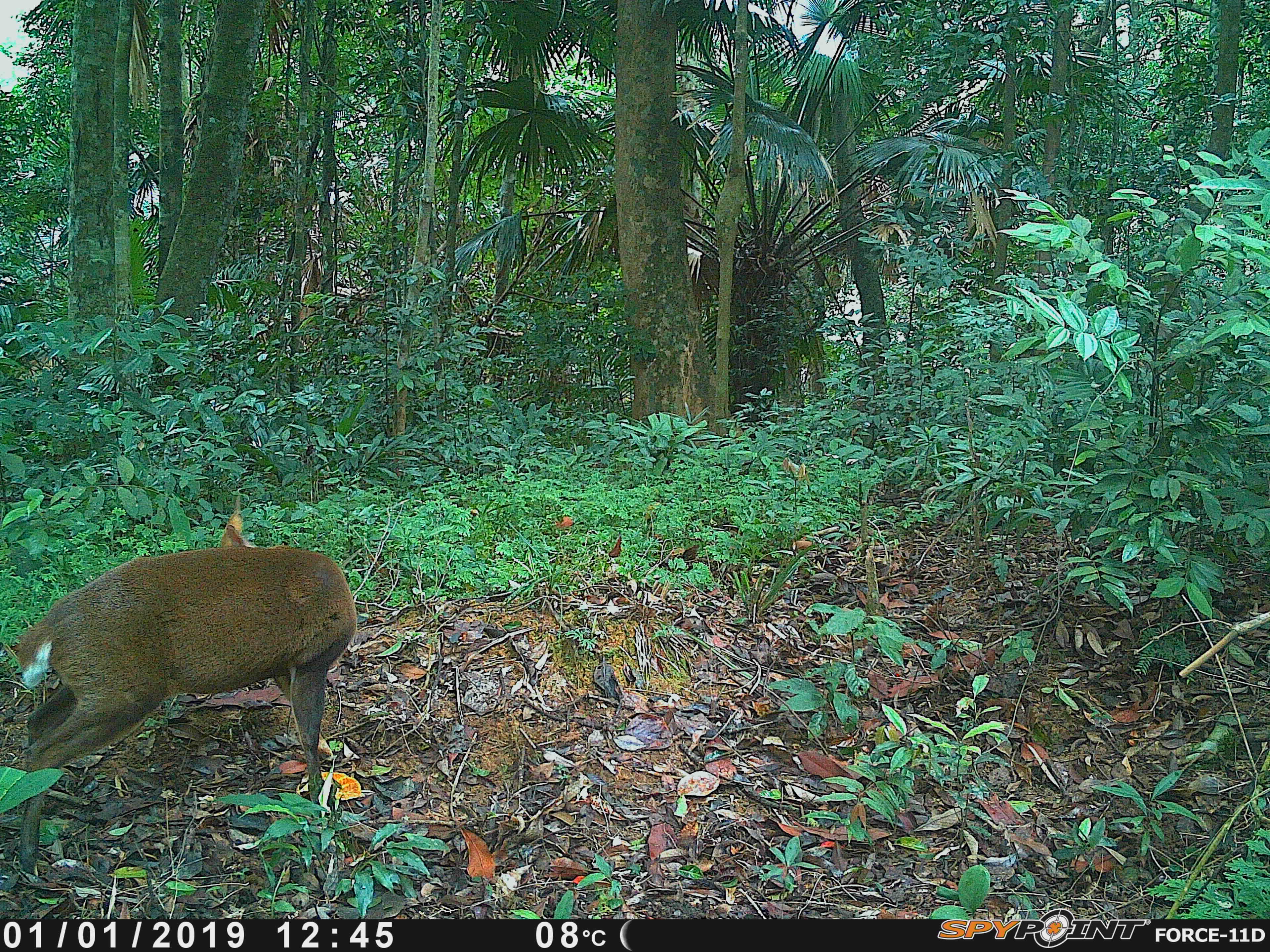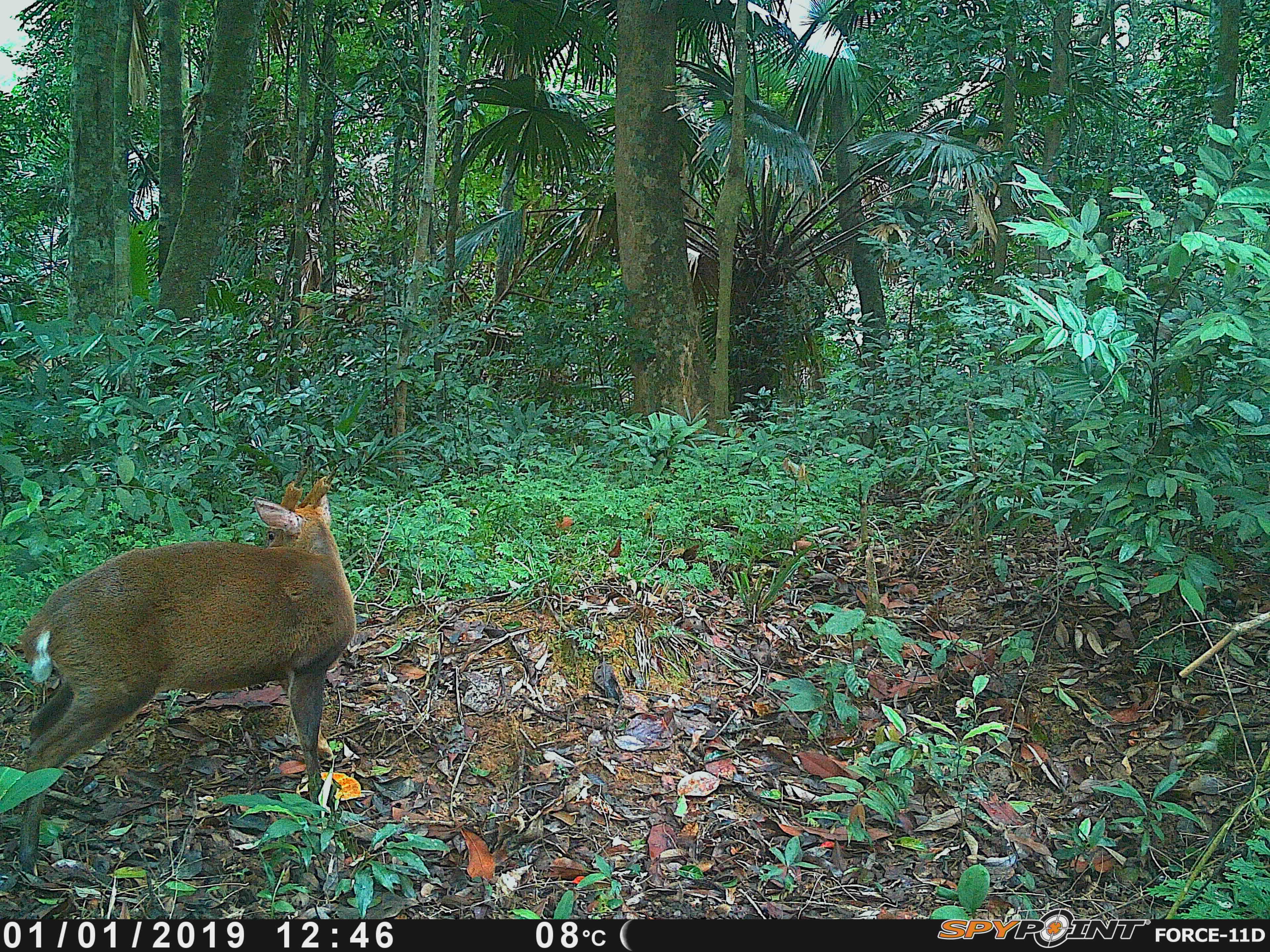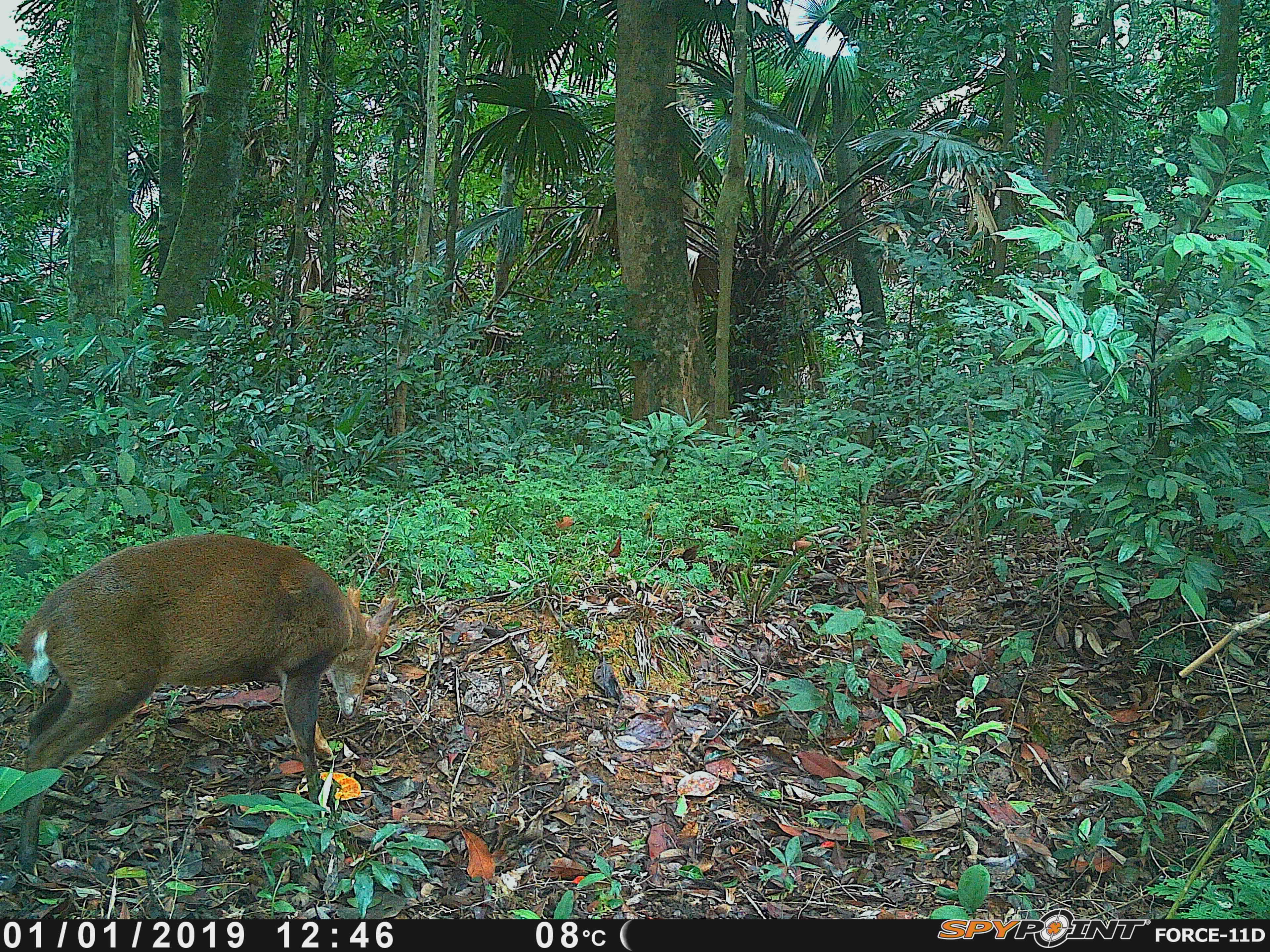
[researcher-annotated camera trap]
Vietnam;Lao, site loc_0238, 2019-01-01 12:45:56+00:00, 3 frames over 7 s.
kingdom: Animalia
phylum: Chordata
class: Mammalia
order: Artiodactyla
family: Cervidae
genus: Muntiacus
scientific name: Muntiacus vuquangensis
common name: large-antlered muntjac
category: large antlered muntjac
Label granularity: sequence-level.